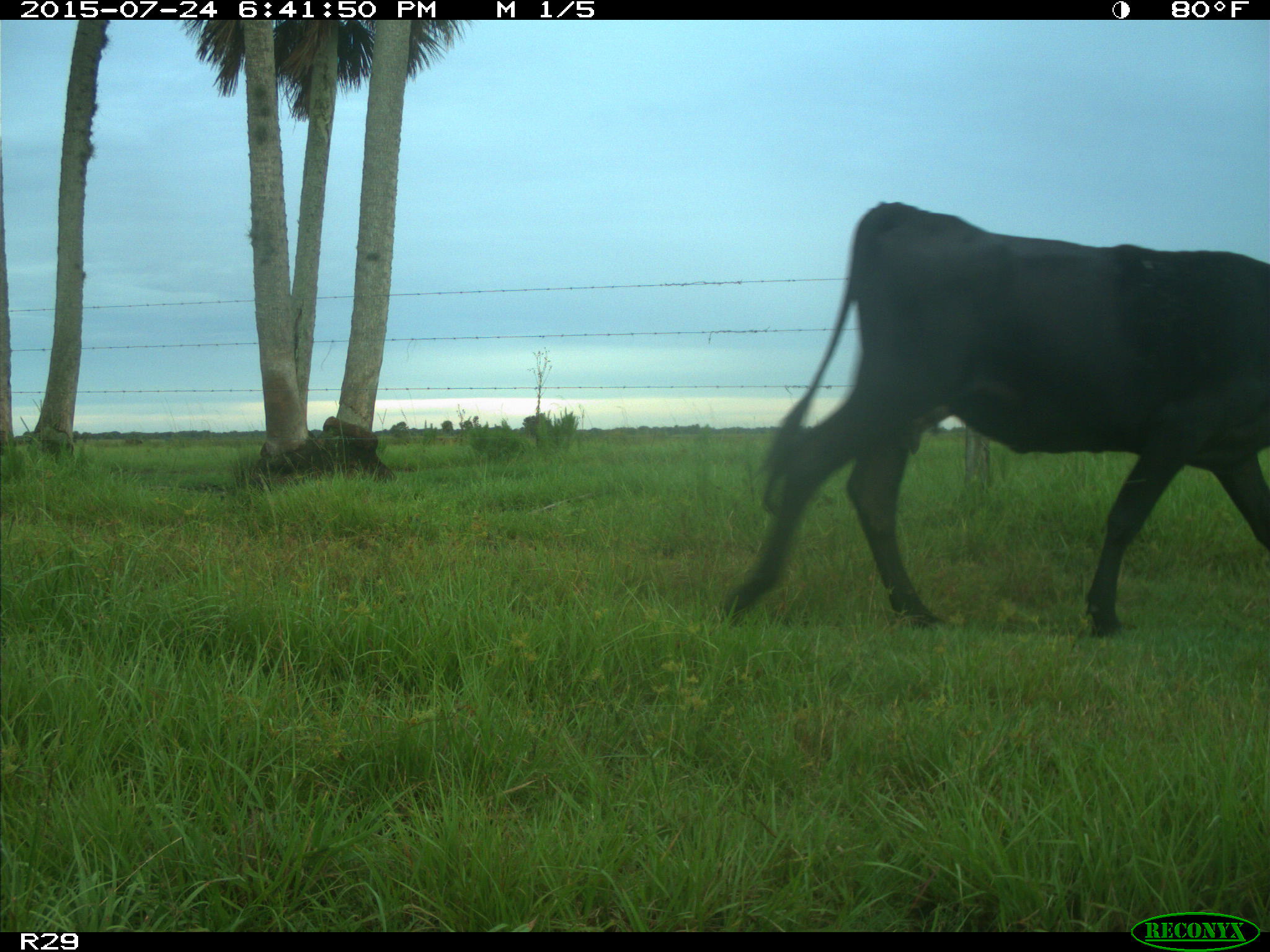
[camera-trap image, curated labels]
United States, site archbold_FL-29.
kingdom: Animalia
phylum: Chordata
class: Mammalia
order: Artiodactyla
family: Bovidae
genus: Bos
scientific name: Bos taurus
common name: domestic cow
Bos taurus (domestic cow).